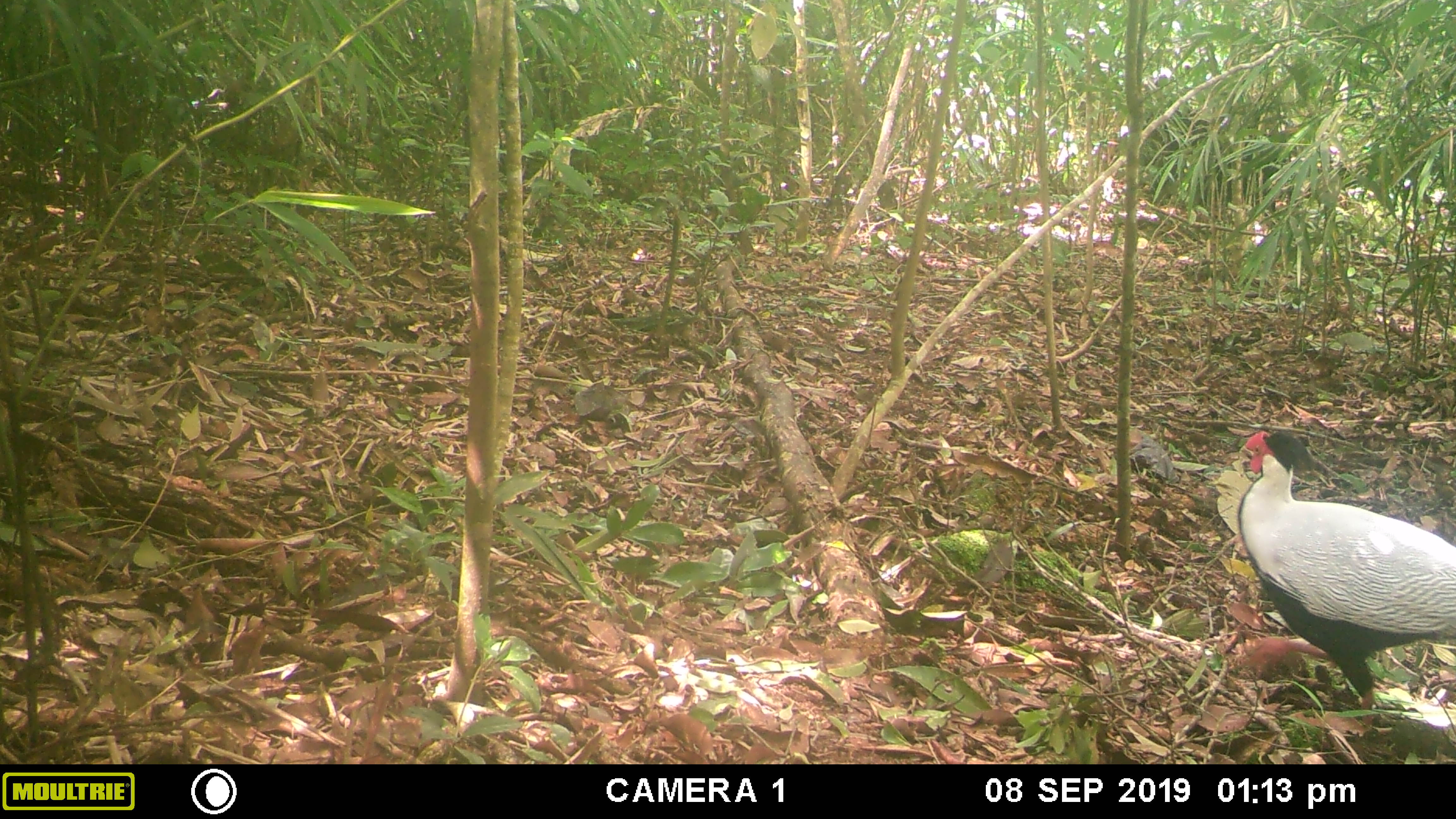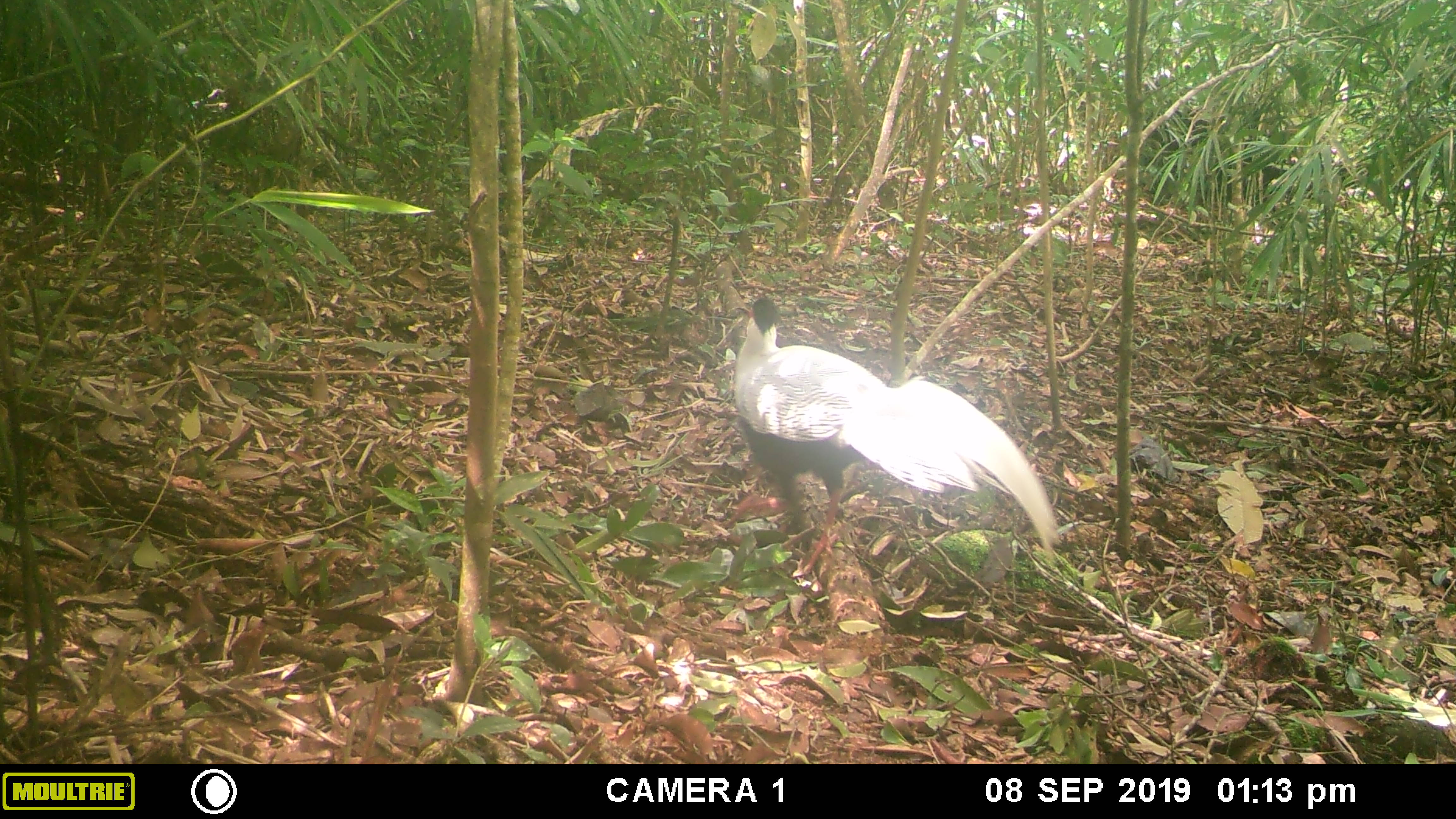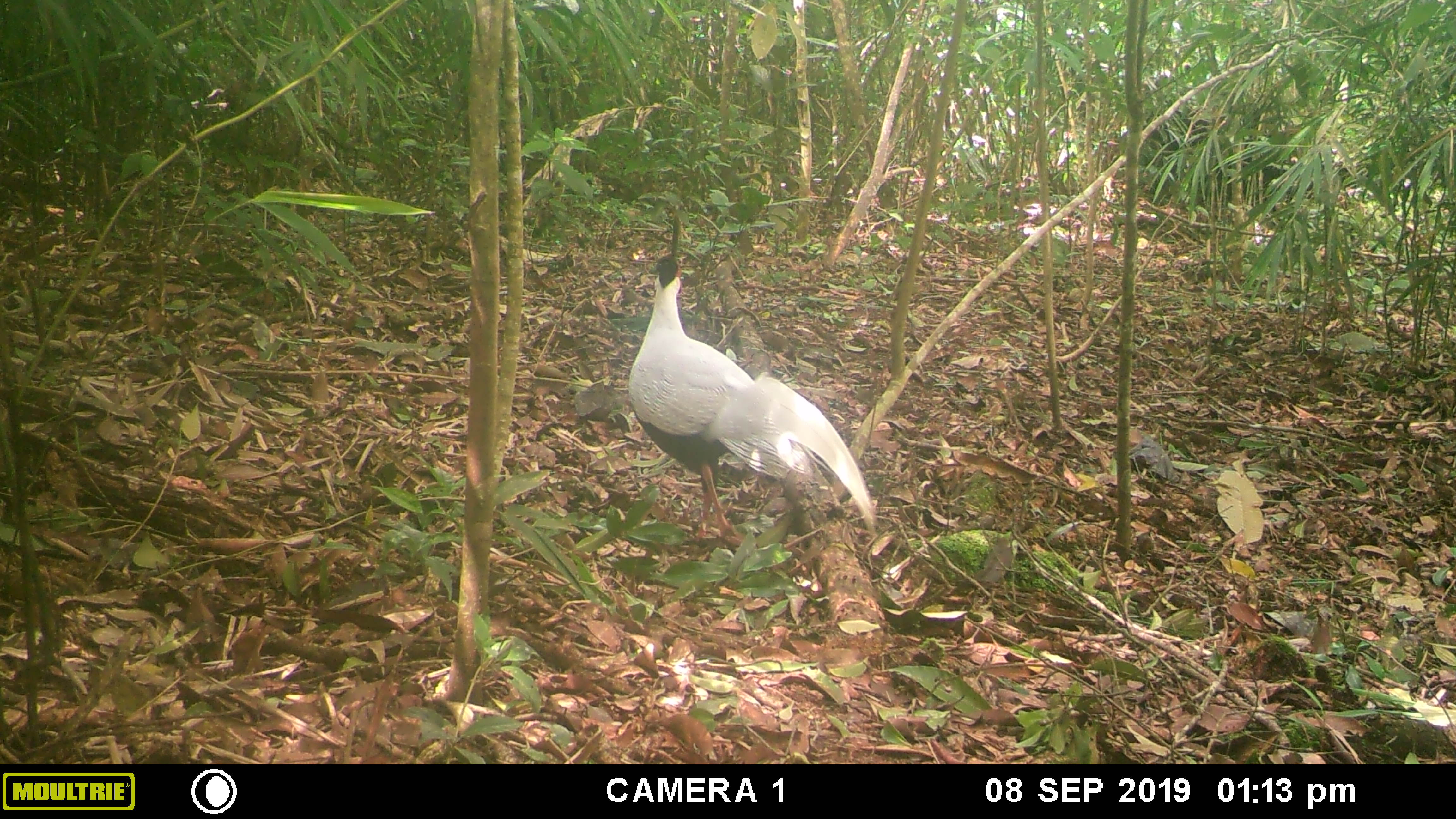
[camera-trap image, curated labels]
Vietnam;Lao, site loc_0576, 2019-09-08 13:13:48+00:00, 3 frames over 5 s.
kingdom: Animalia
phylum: Chordata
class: Aves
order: Galliformes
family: Phasianidae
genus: Lophura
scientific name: Lophura nycthemera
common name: silver pheasant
Silver pheasant (Lophura nycthemera). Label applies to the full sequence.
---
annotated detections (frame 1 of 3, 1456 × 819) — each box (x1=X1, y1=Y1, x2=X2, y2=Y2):
silver pheasant: (x1=1235, y1=427, x2=1454, y2=736)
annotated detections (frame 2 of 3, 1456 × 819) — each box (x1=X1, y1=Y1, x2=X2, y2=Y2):
silver pheasant: (x1=723, y1=295, x2=1058, y2=573)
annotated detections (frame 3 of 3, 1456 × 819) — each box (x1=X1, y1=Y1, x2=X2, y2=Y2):
silver pheasant: (x1=624, y1=252, x2=877, y2=540)